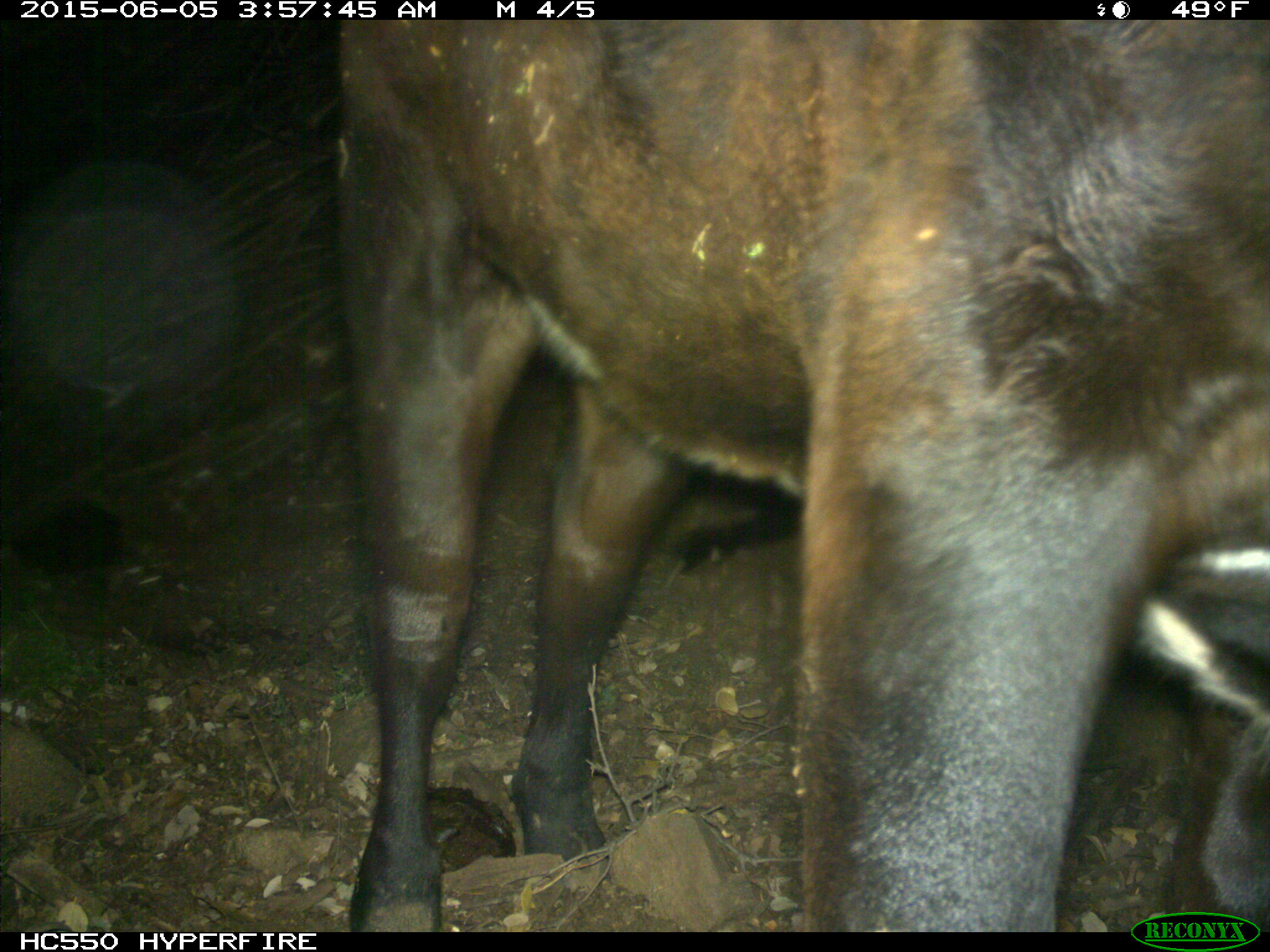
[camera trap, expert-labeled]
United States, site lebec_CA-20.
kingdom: Animalia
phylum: Chordata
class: Mammalia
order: Artiodactyla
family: Bovidae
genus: Bos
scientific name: Bos taurus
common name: domestic cow